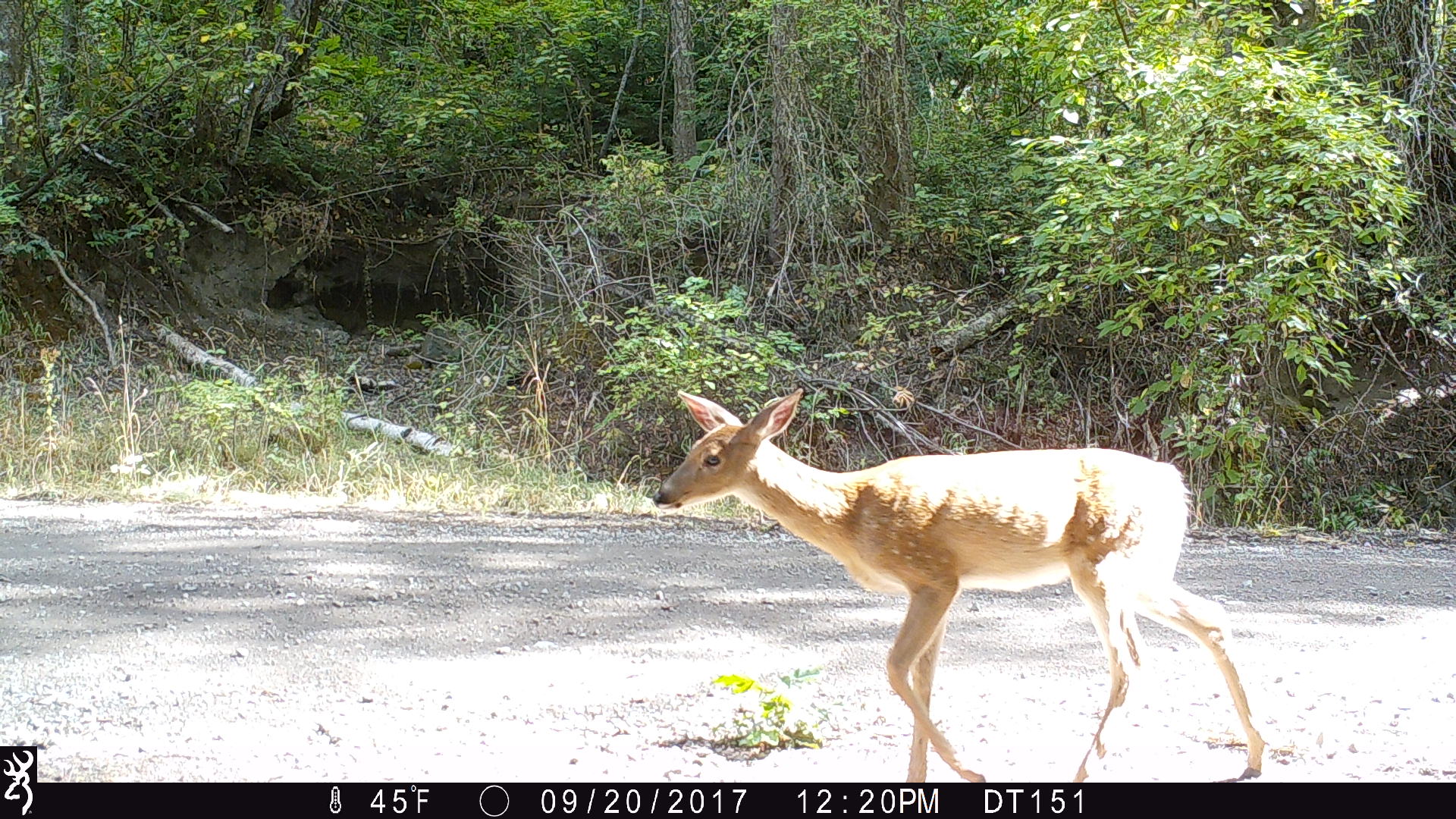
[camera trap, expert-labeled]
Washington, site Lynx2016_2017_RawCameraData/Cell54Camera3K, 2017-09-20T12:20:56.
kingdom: Animalia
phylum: Chordata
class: Mammalia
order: Artiodactyla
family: Cervidae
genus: Odocoileus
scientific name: Odocoileus virginianus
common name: white-tailed deer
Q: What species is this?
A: Odocoileus virginianus (white-tailed deer).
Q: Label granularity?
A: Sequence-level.